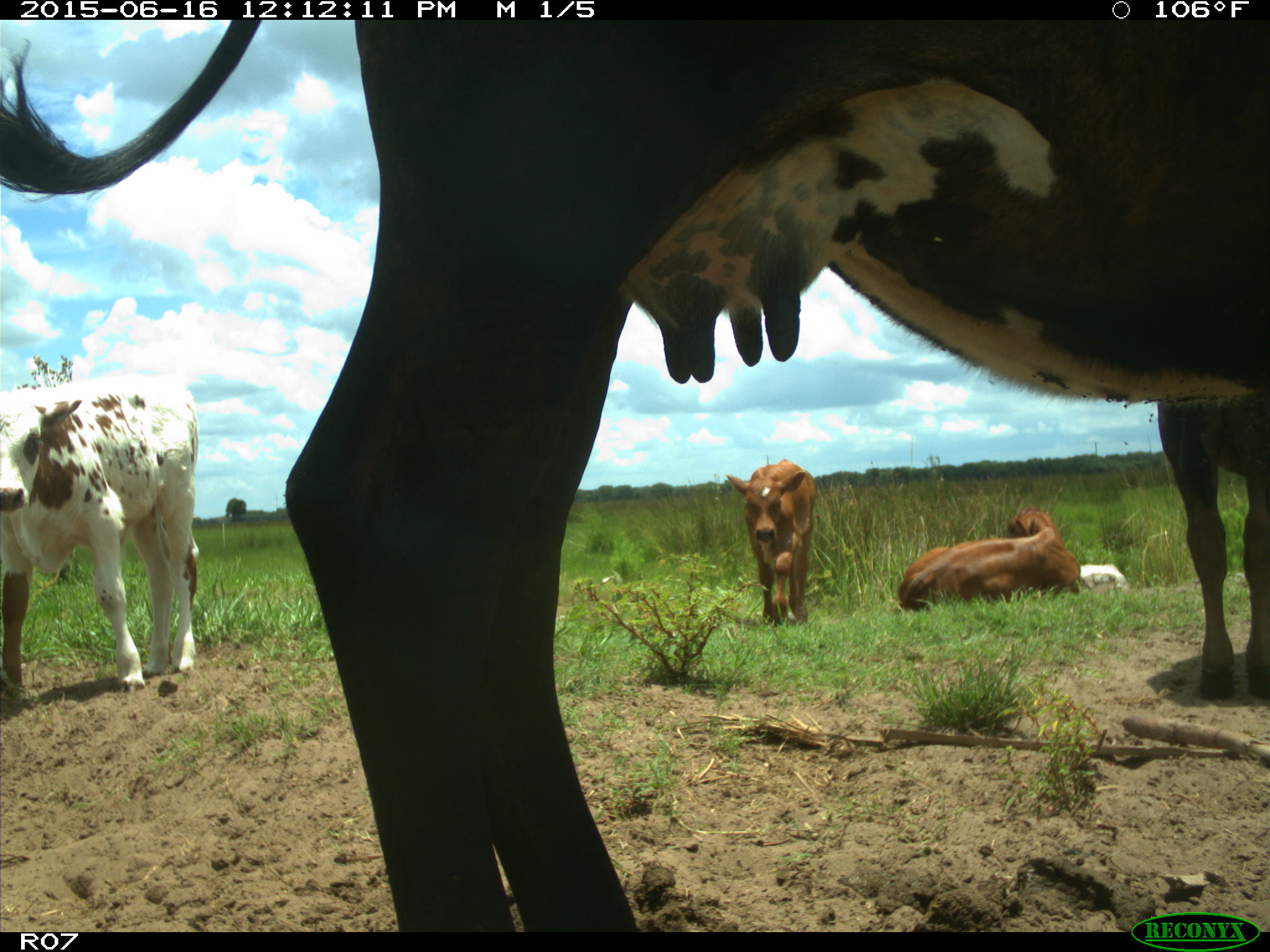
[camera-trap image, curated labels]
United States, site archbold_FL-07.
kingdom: Animalia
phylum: Chordata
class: Mammalia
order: Artiodactyla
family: Bovidae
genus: Bos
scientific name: Bos taurus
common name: domestic cow